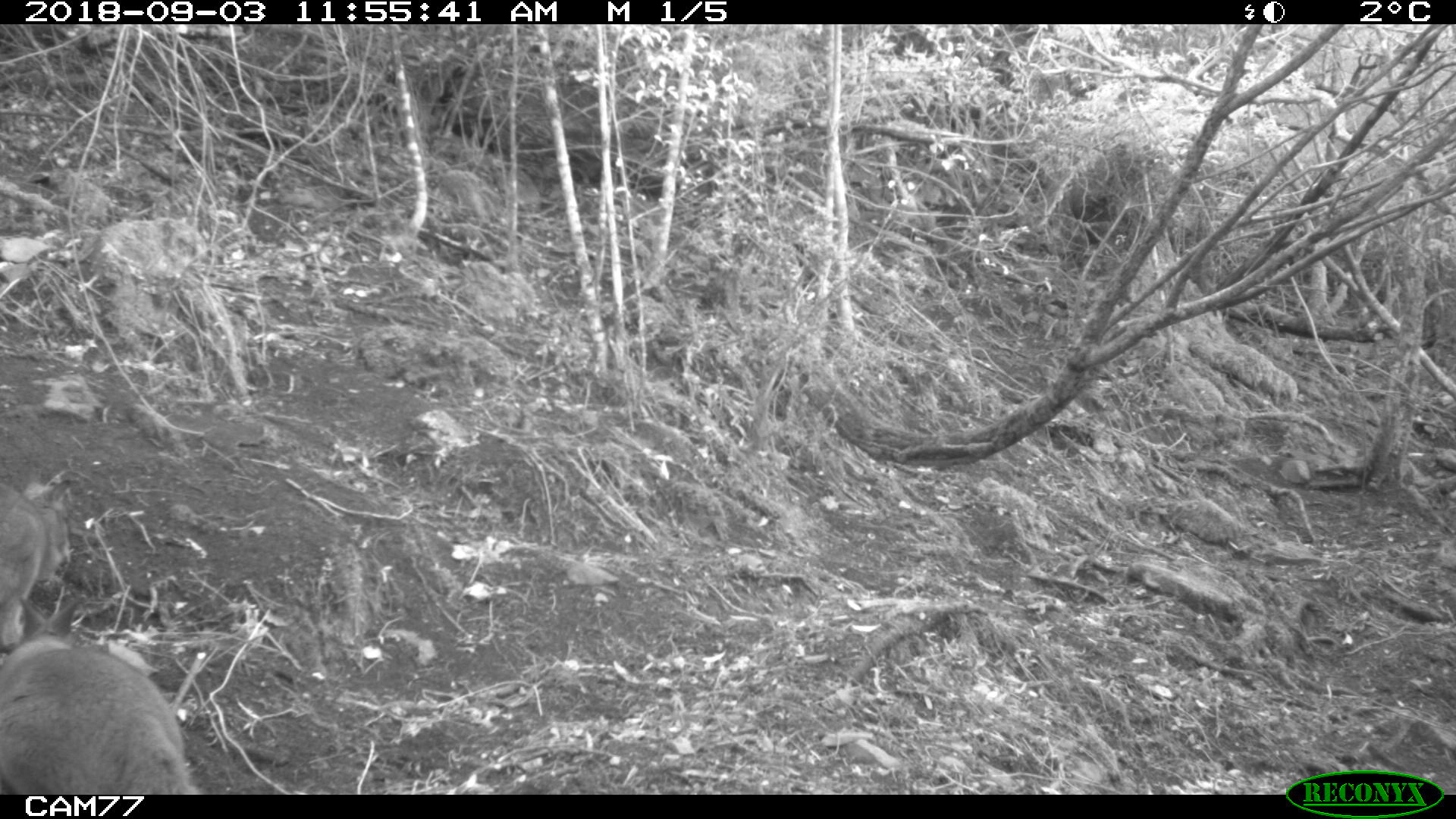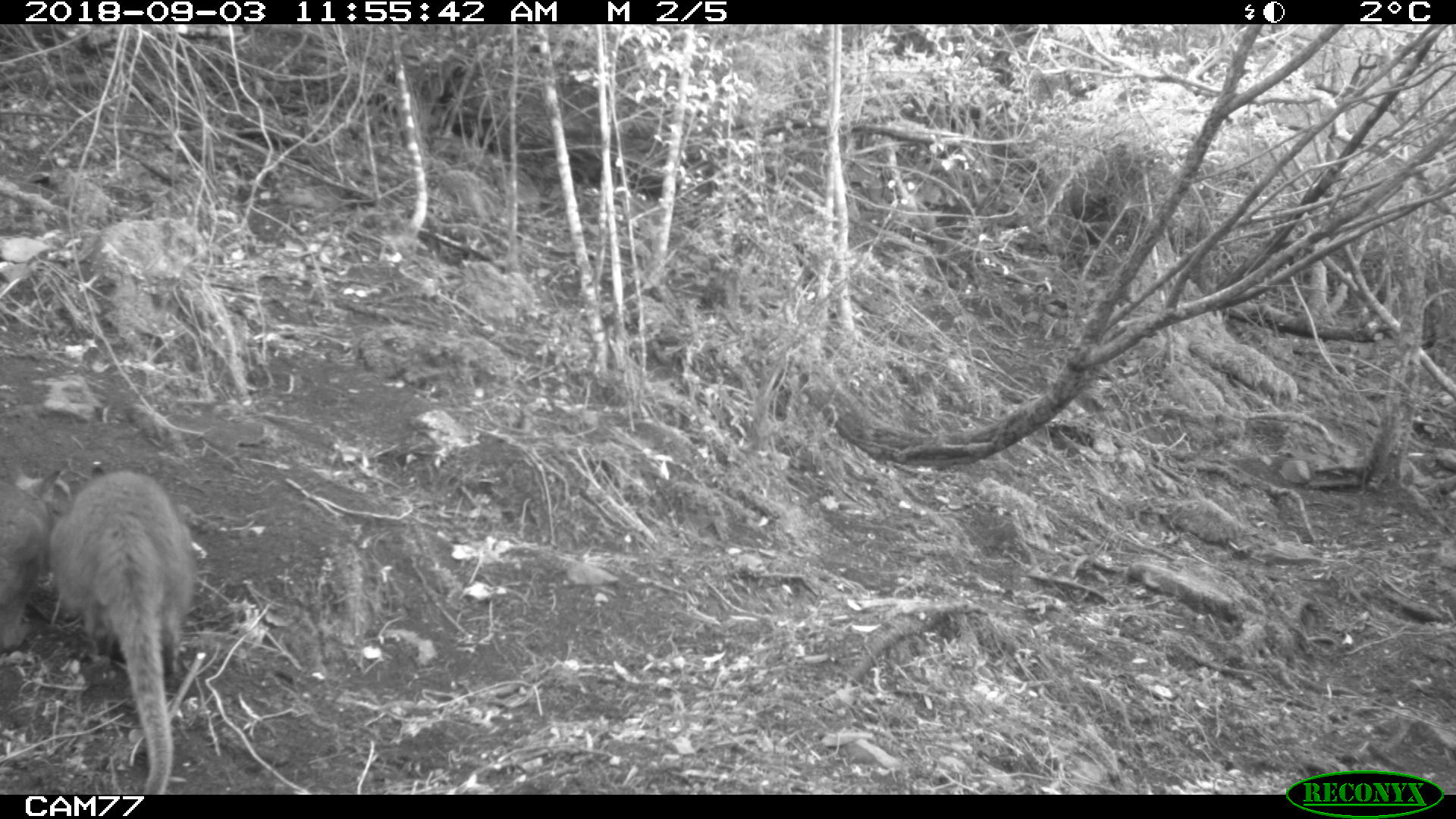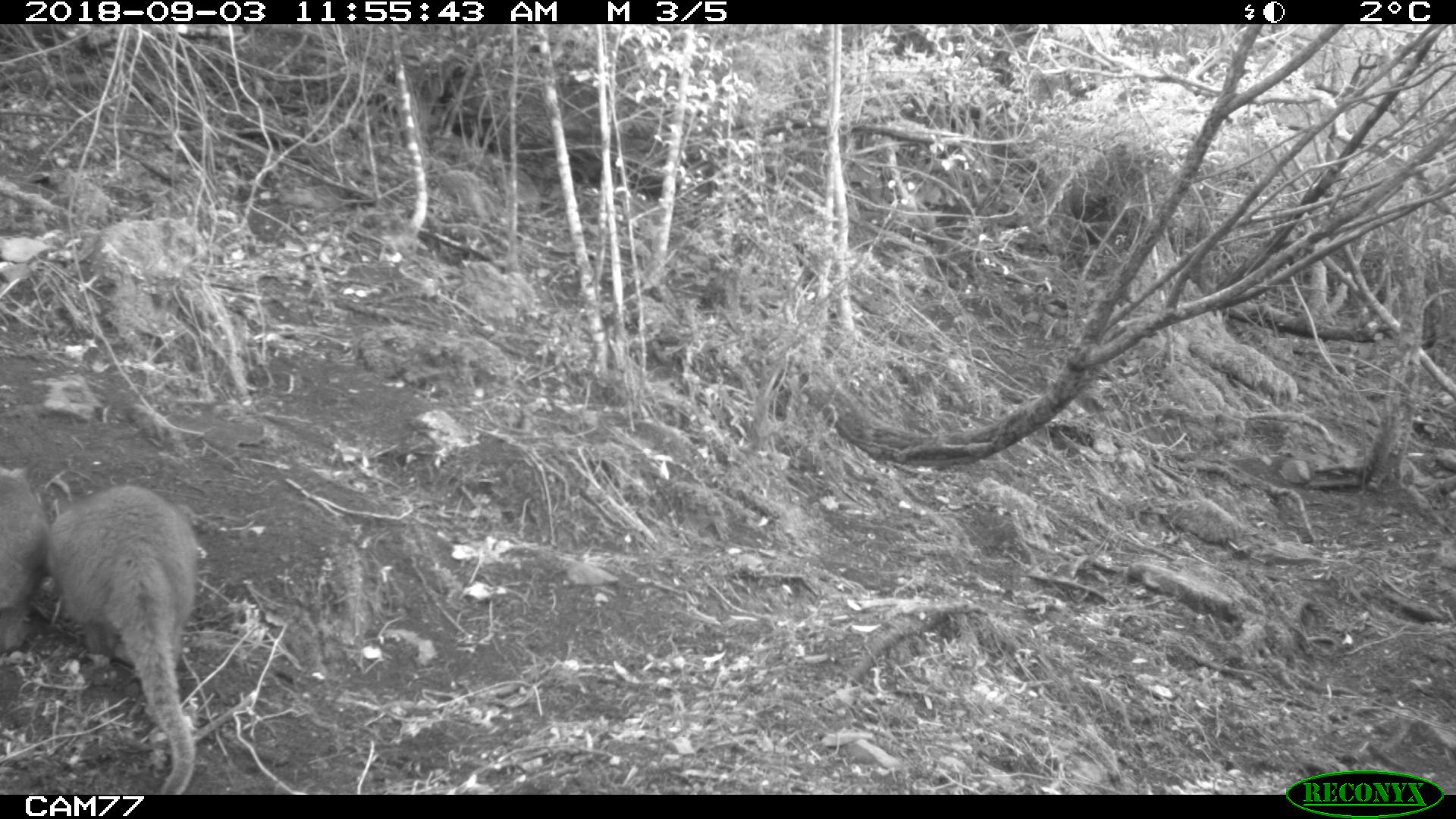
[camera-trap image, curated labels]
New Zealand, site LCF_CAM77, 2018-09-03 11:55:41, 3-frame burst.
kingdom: Animalia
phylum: Chordata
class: Mammalia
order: Diprotodontia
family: Macropodidae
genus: Notamacropus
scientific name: Notamacropus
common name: wallaby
Wallaby (Notamacropus).